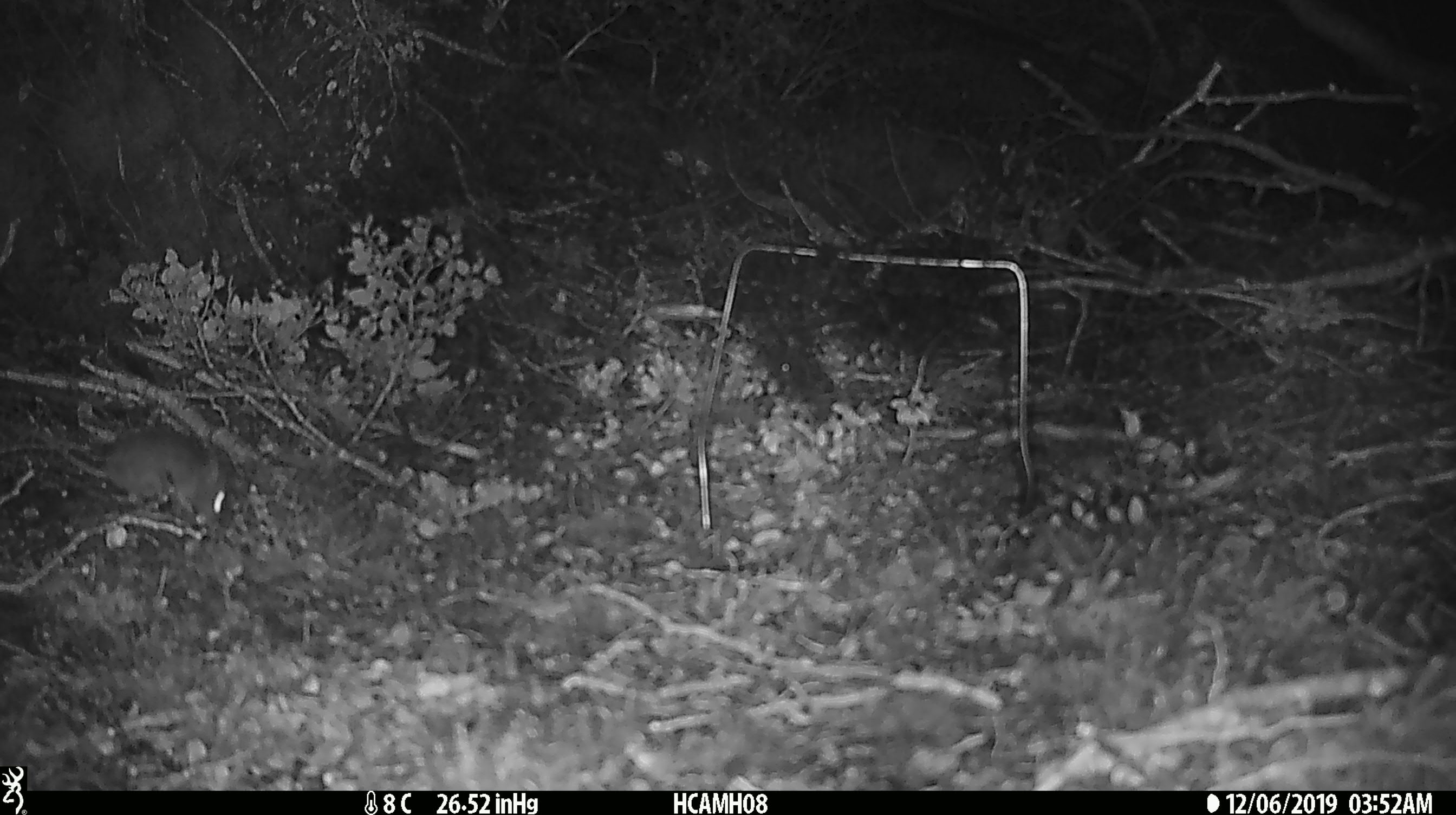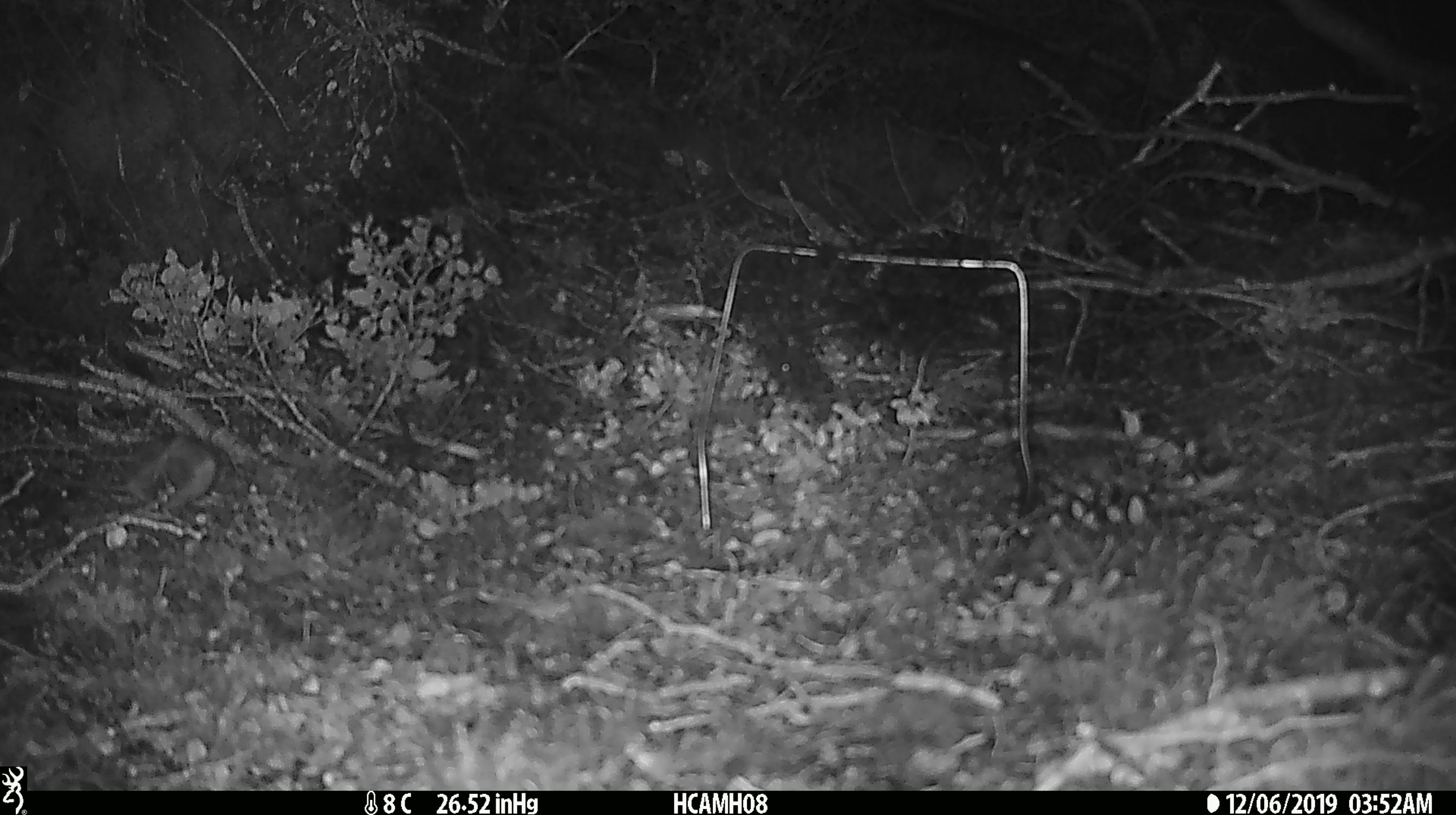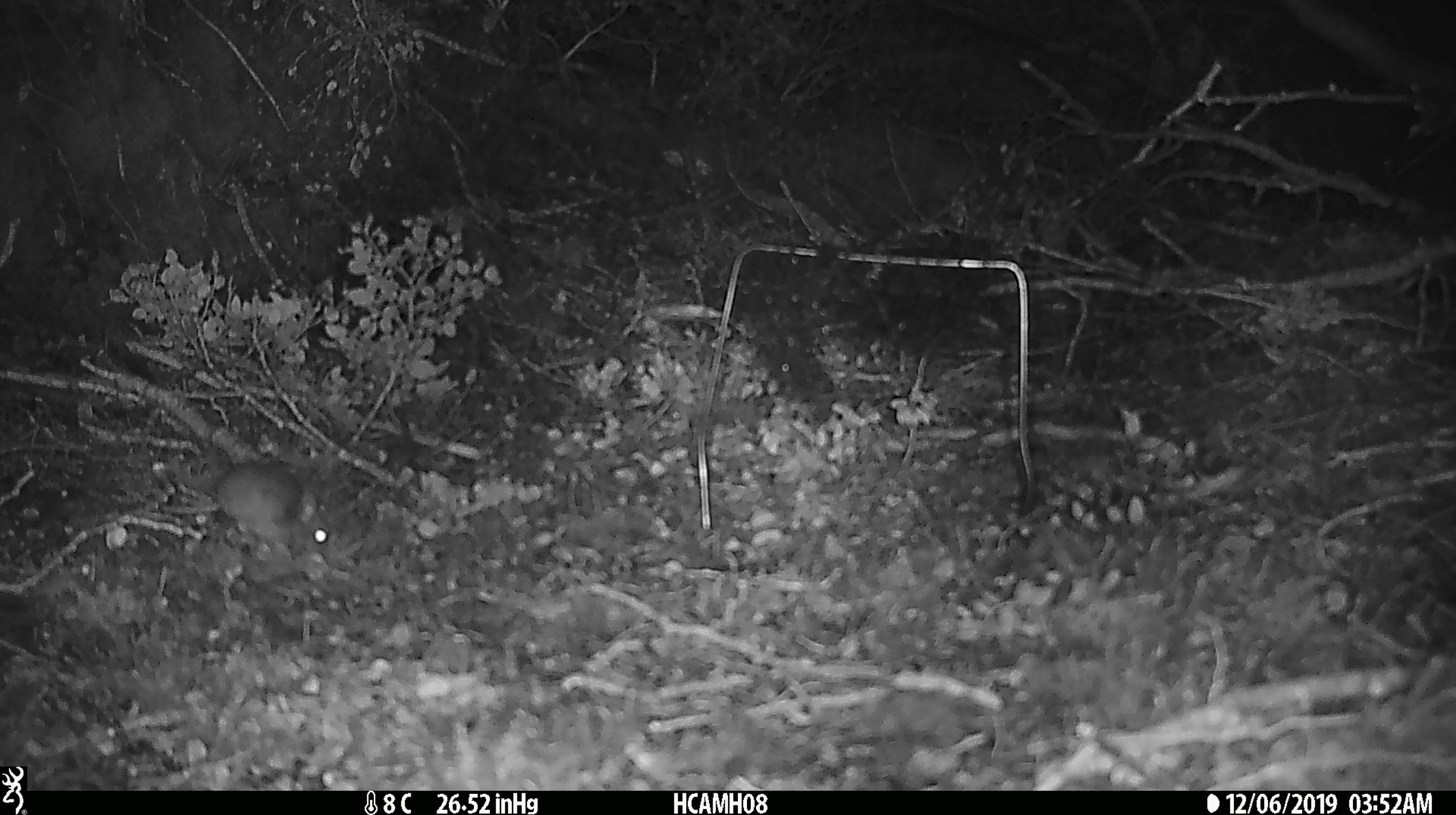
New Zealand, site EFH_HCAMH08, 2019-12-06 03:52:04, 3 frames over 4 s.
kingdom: Animalia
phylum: Chordata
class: Mammalia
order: Rodentia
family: Muridae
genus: Mus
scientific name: Mus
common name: mouse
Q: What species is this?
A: Mouse (Mus).